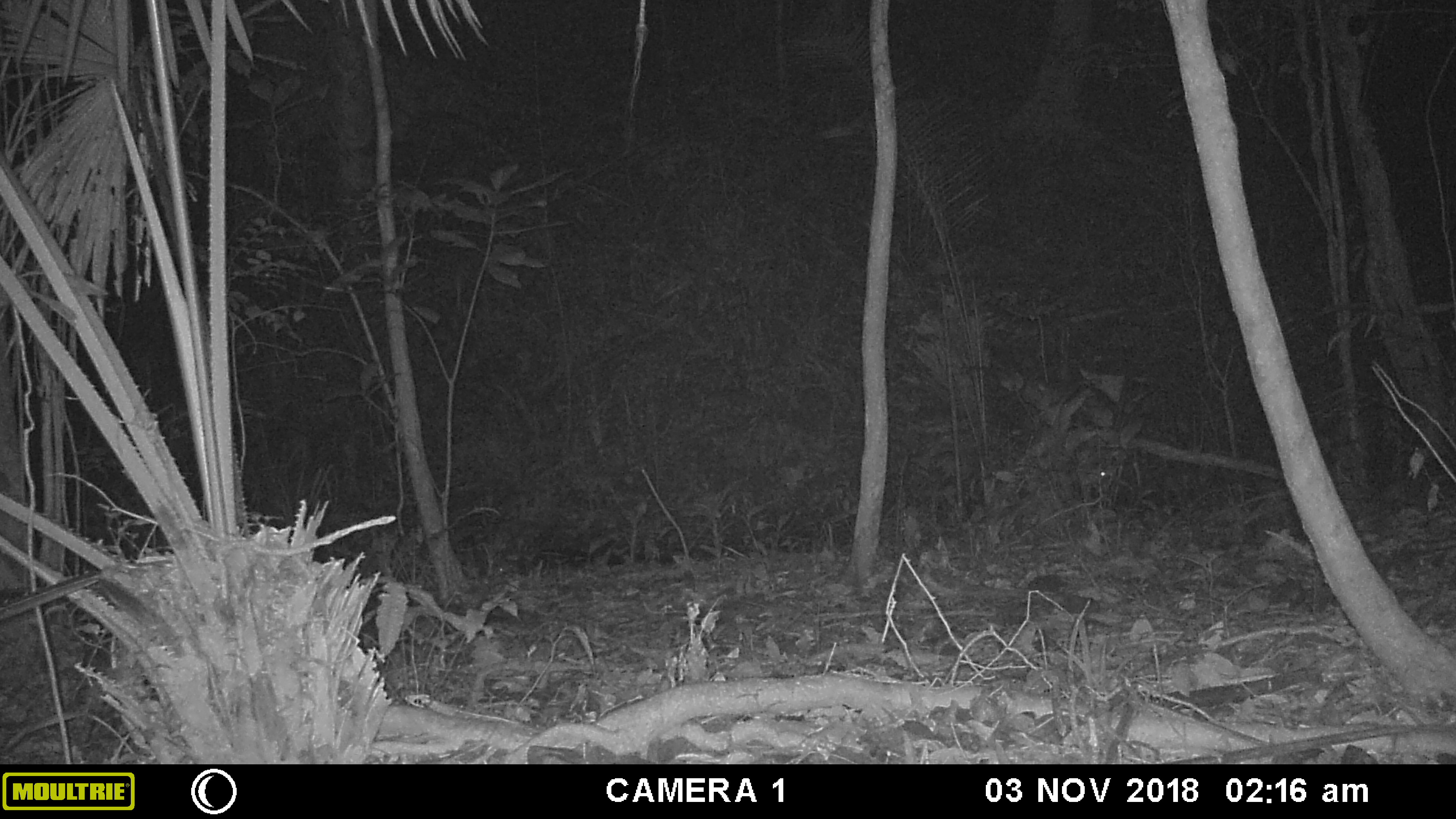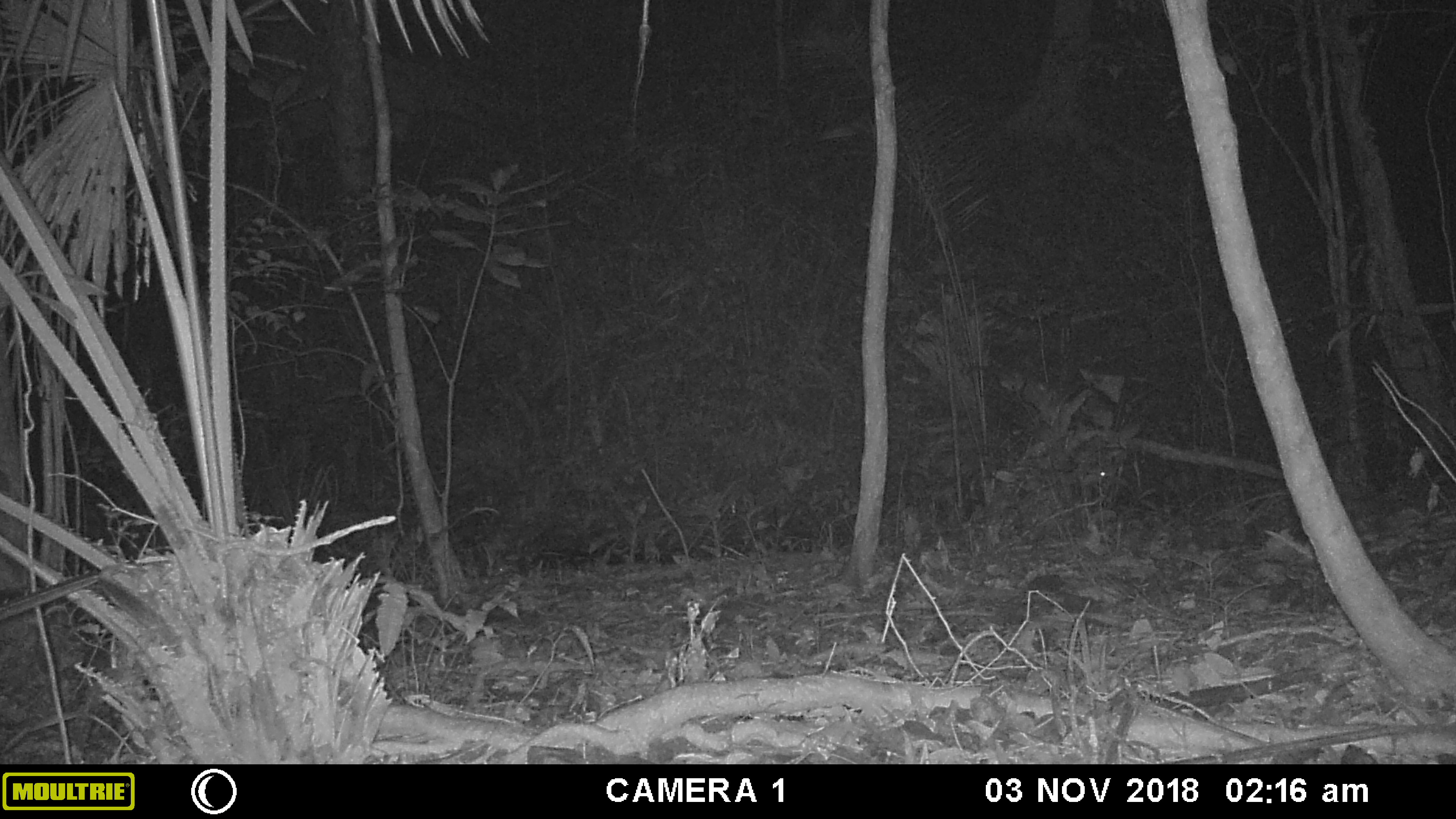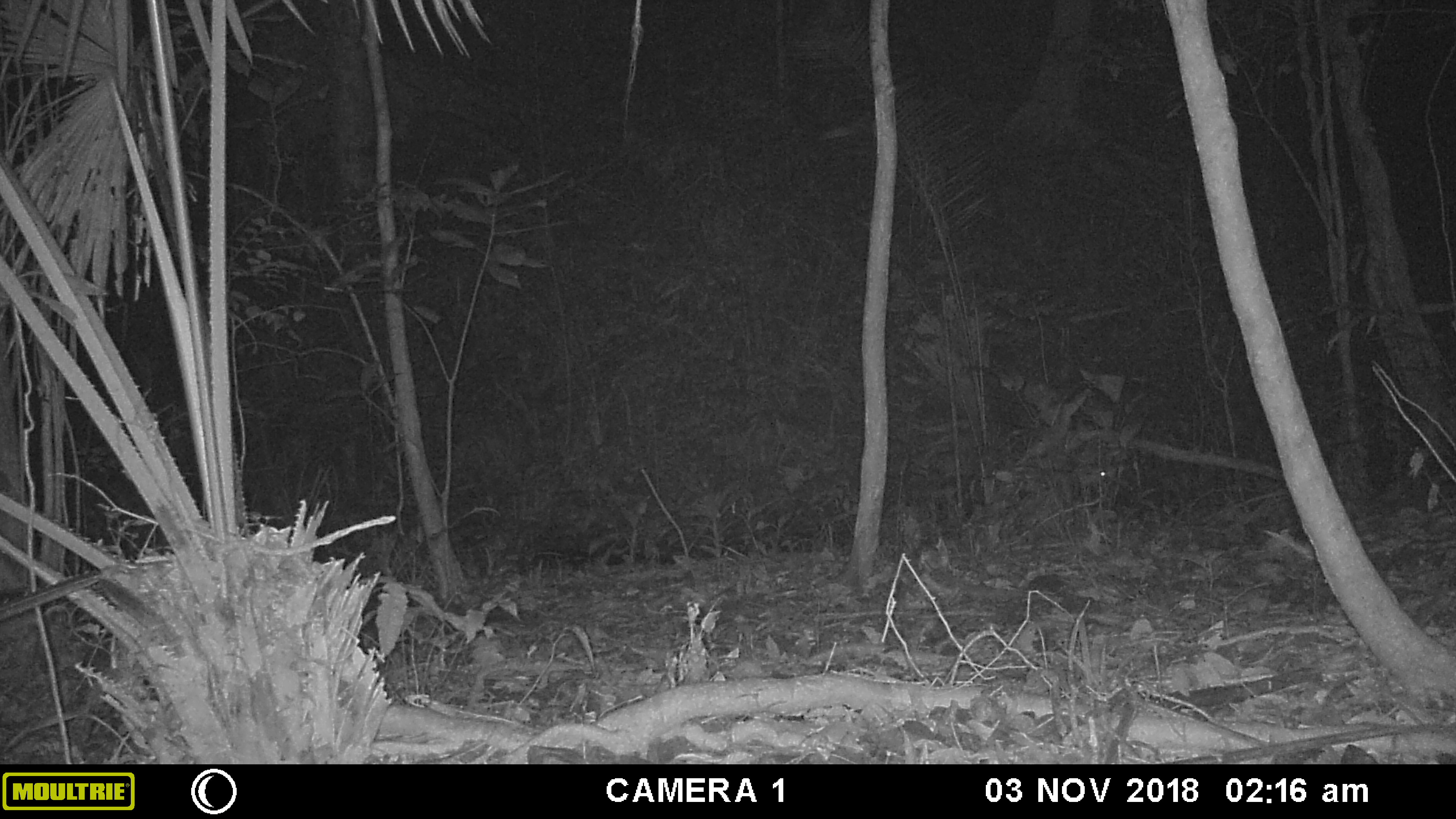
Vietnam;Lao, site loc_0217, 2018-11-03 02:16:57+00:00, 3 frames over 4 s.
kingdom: Animalia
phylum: Arthropoda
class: Insecta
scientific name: Insecta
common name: insect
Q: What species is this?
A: Insect (Insecta).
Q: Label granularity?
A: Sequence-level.